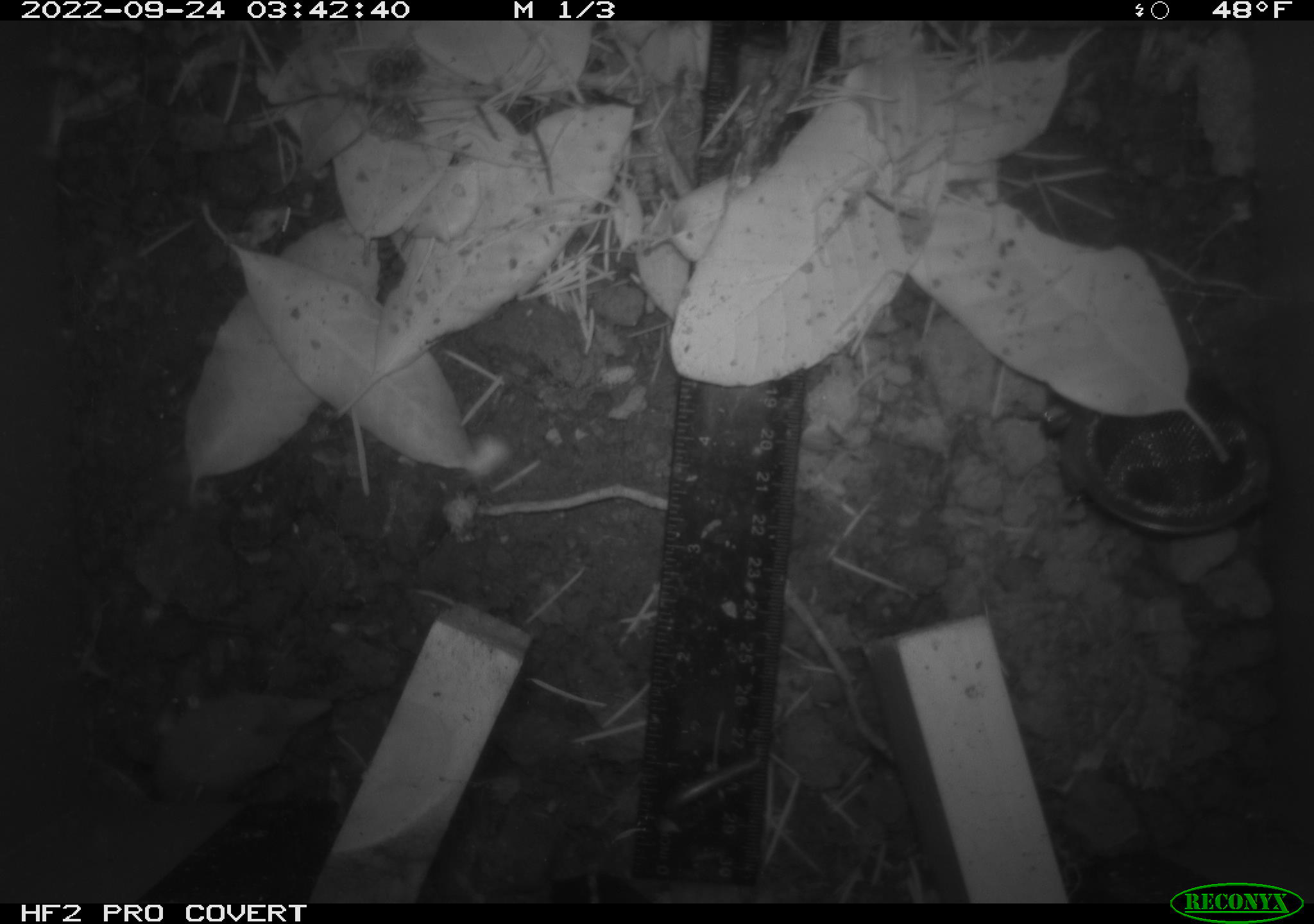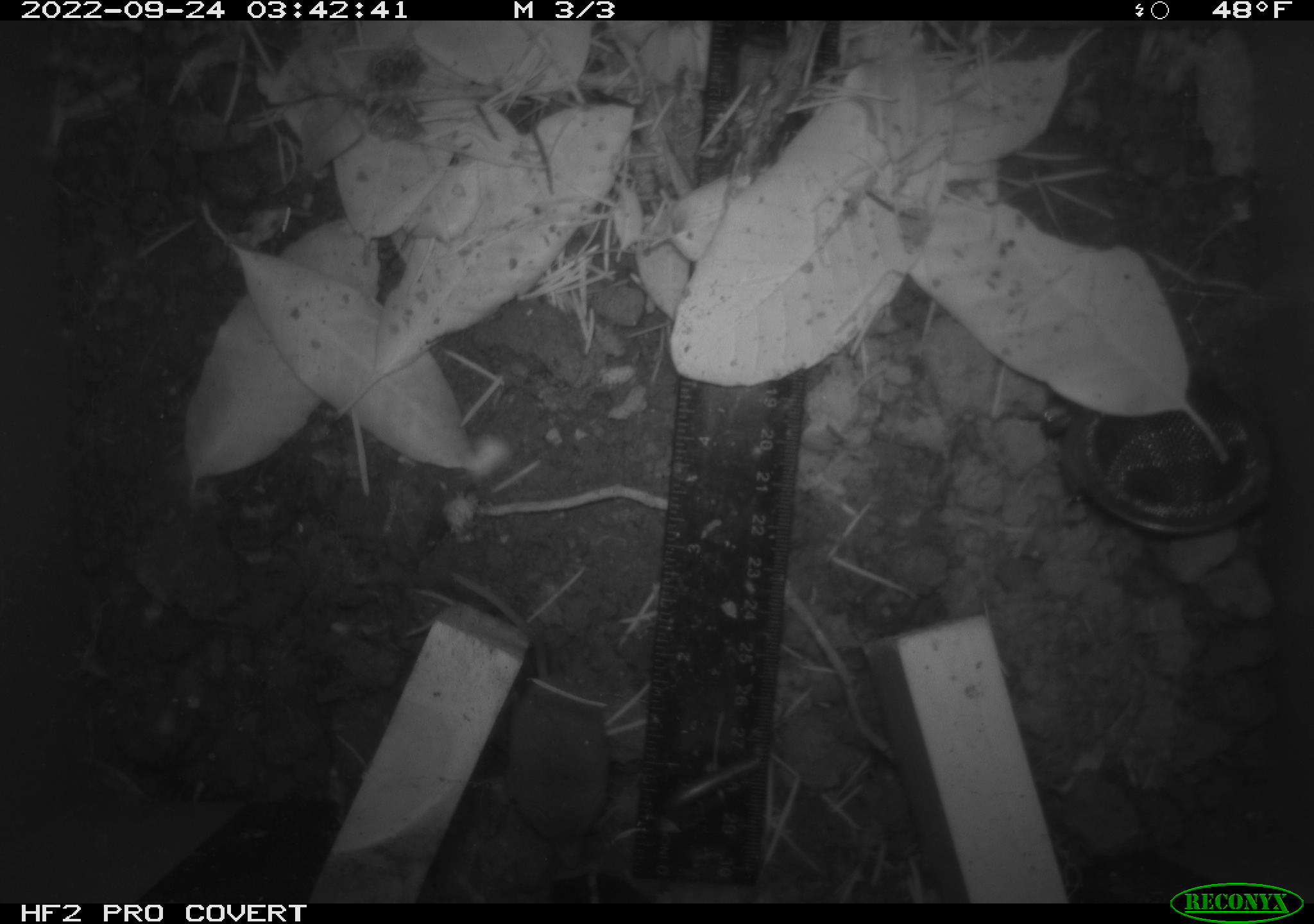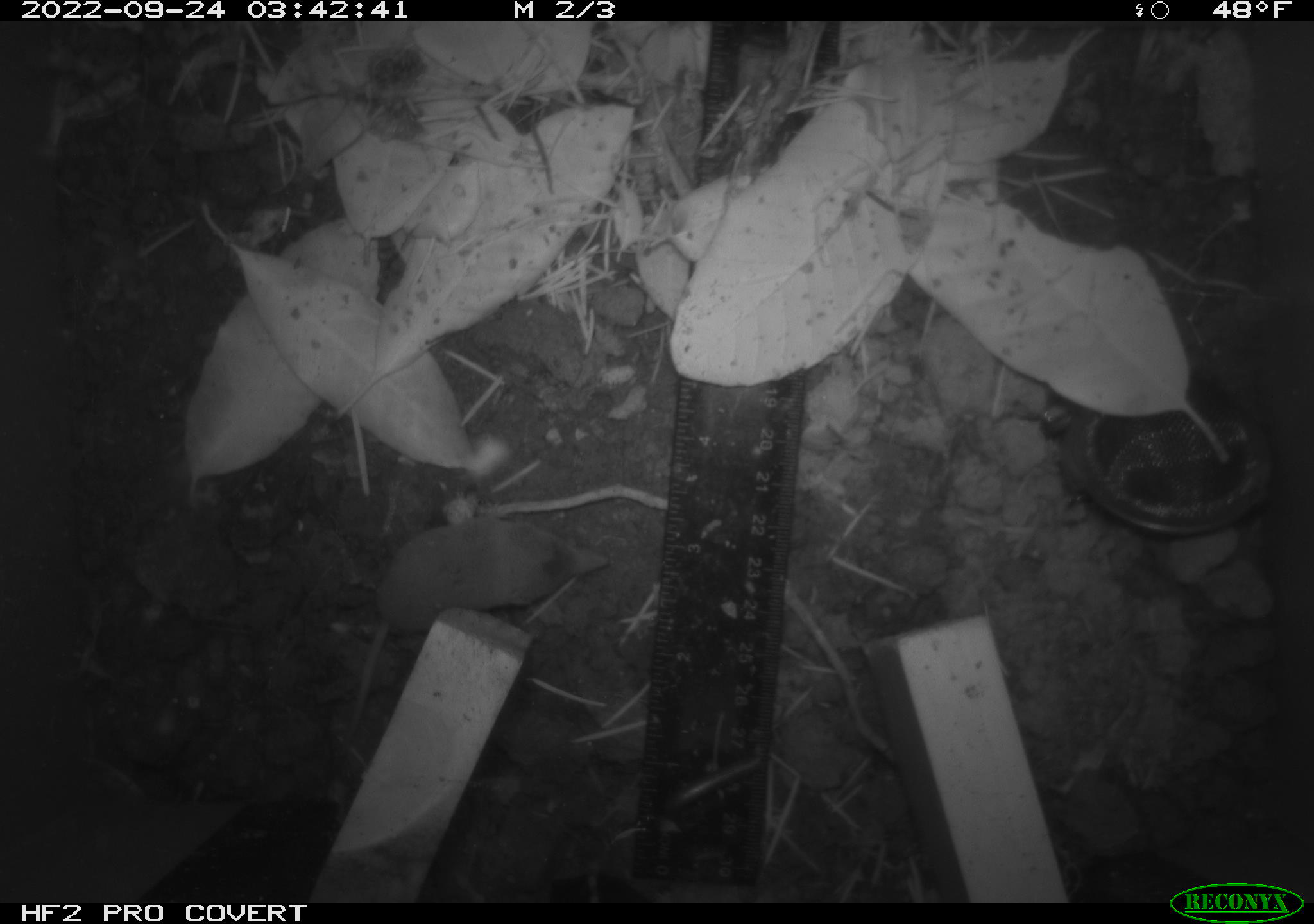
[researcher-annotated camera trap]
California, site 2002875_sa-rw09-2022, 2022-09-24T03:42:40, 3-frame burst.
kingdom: Animalia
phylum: Chordata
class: Mammalia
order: Eulipotyphla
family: Soricidae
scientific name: Soricidae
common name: shrews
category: soricidae family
Soricidae family (shrews) (Soricidae).